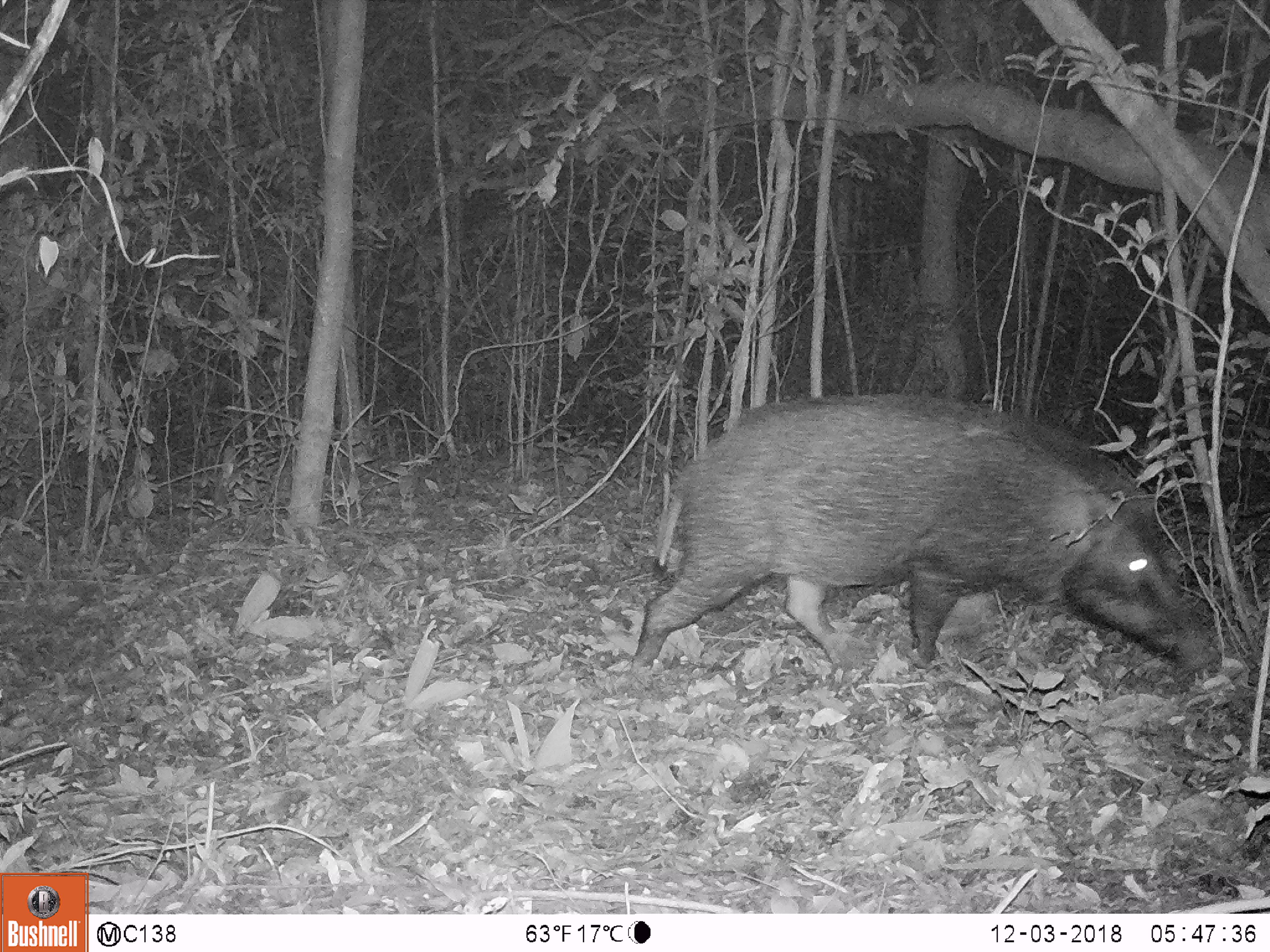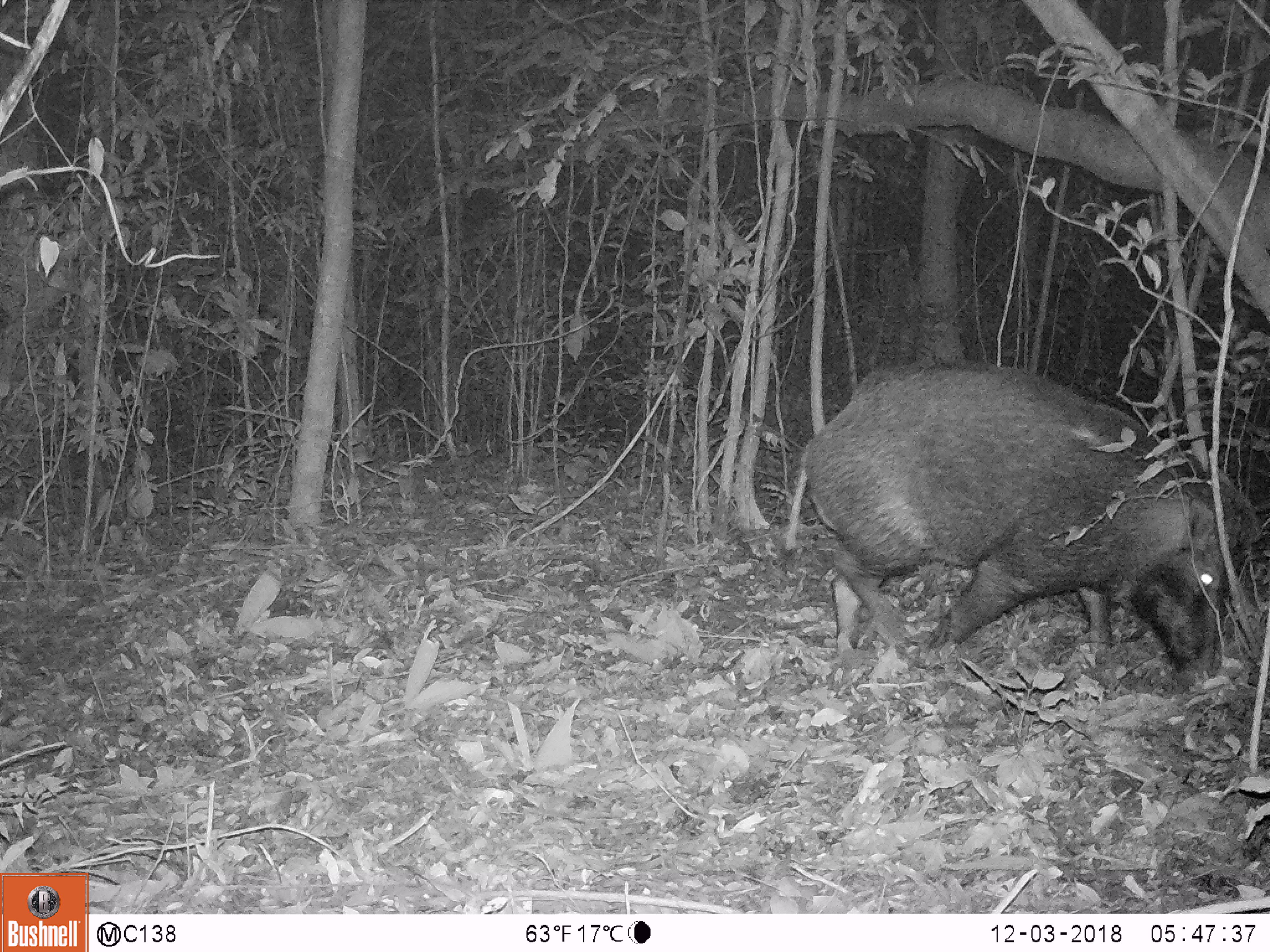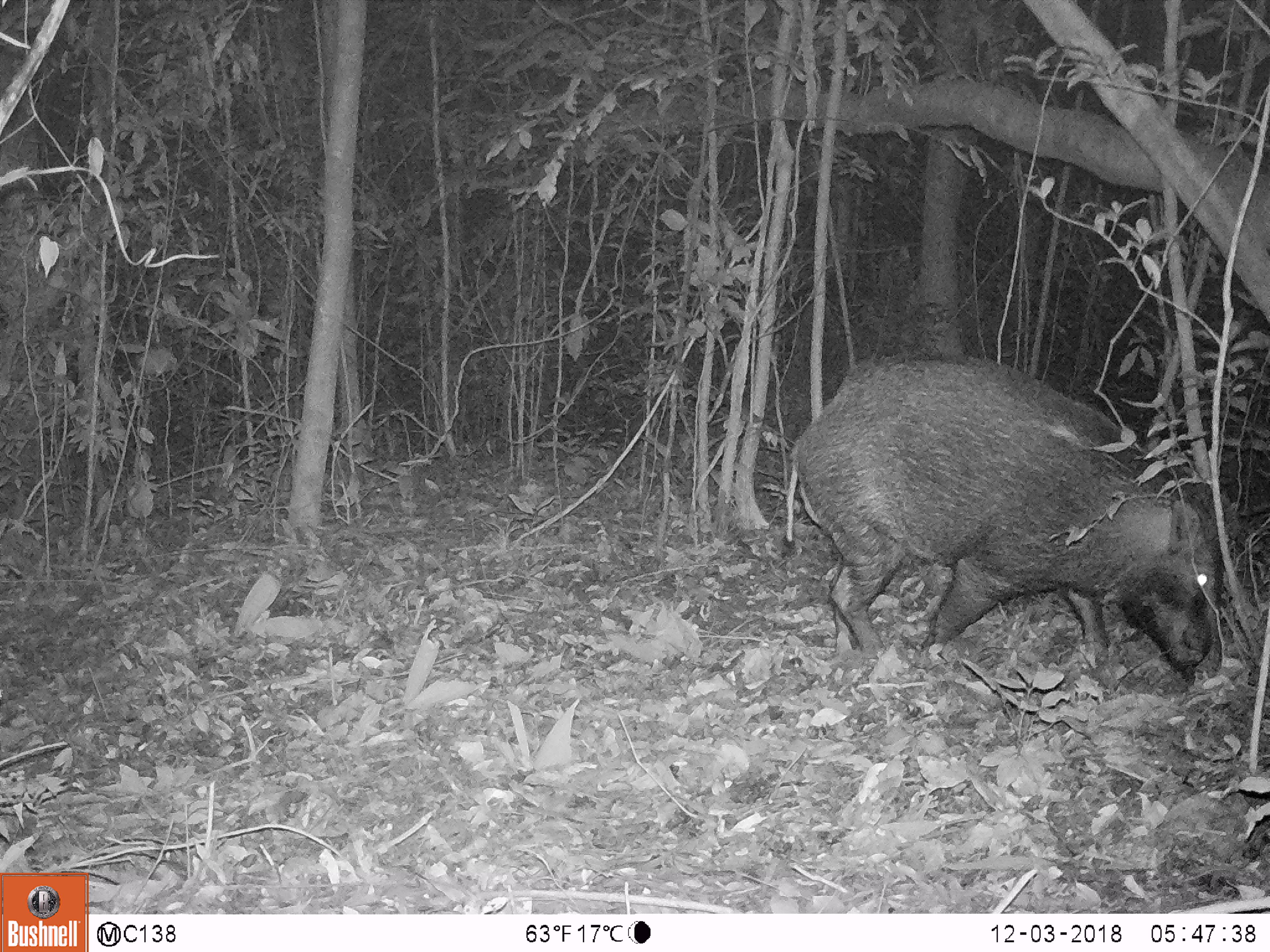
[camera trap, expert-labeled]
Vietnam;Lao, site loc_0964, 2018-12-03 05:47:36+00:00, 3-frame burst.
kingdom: Animalia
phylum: Chordata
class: Mammalia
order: Artiodactyla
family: Suidae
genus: Sus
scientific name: Sus scrofa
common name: eurasian wild pig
Eurasian wild pig (Sus scrofa). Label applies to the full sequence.